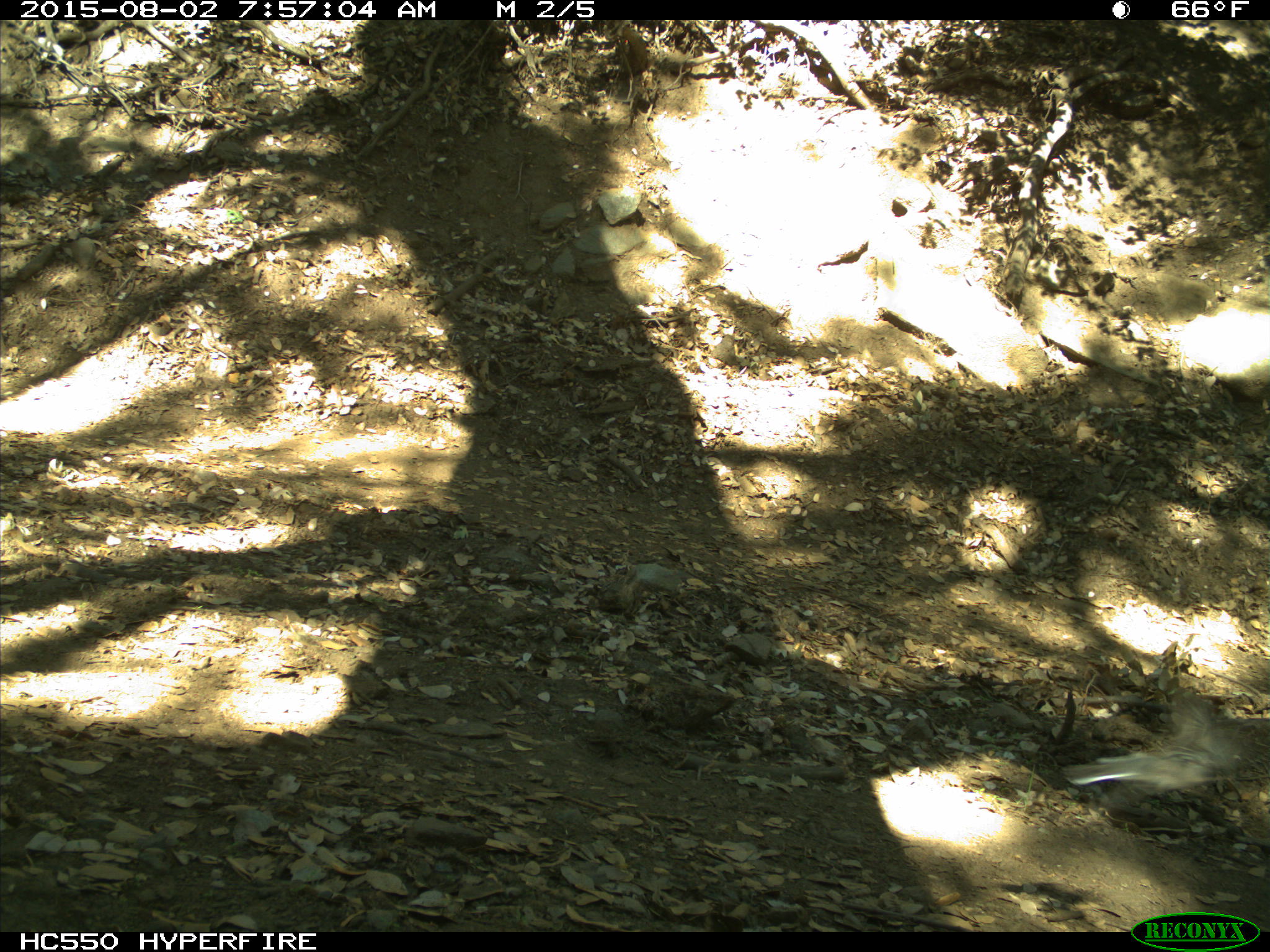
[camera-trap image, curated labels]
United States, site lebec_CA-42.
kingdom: Animalia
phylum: Chordata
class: Aves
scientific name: Aves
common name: birds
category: unidentified bird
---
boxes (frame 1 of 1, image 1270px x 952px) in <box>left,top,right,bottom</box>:
animal: <box>1062,690,1248,794</box>